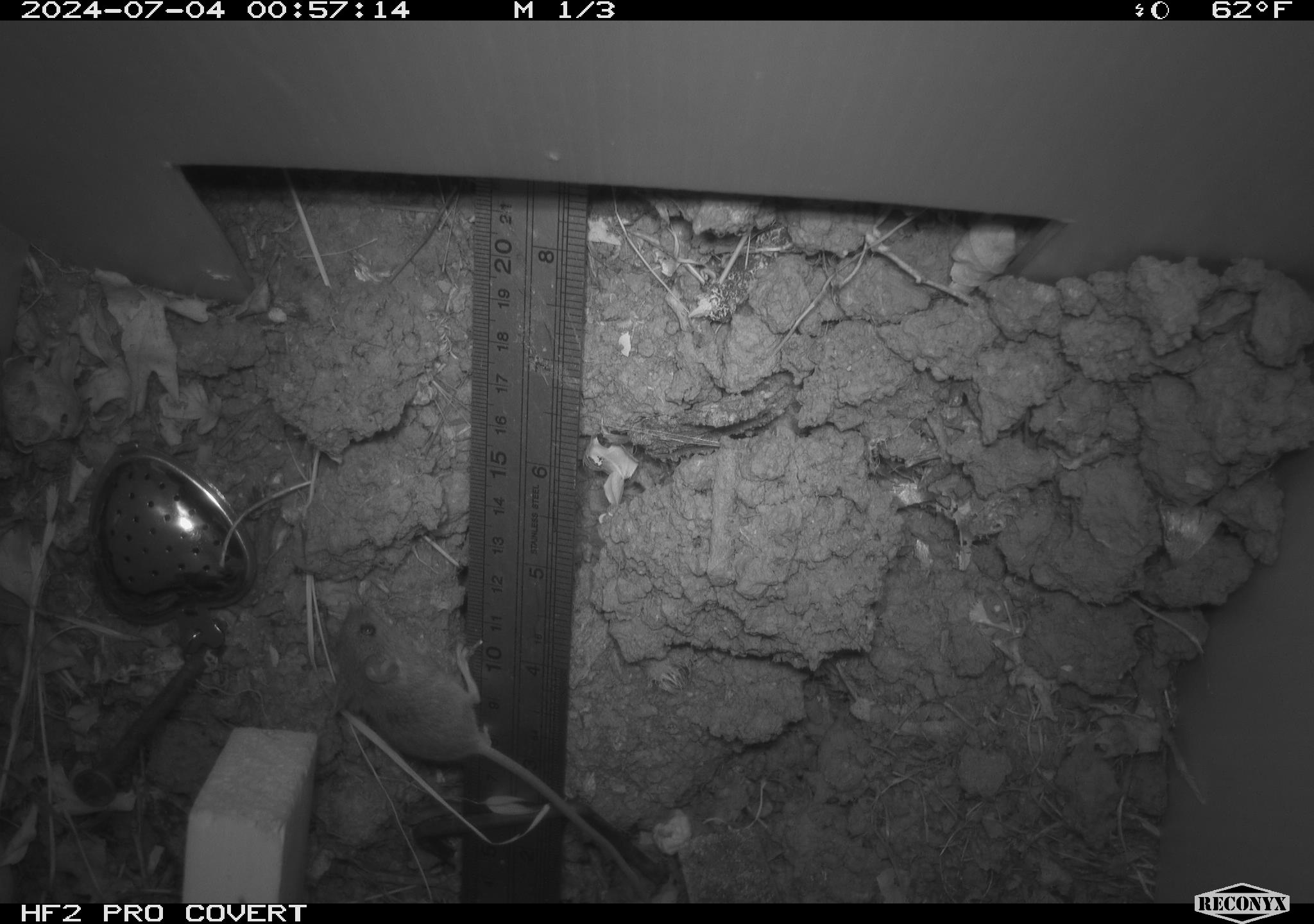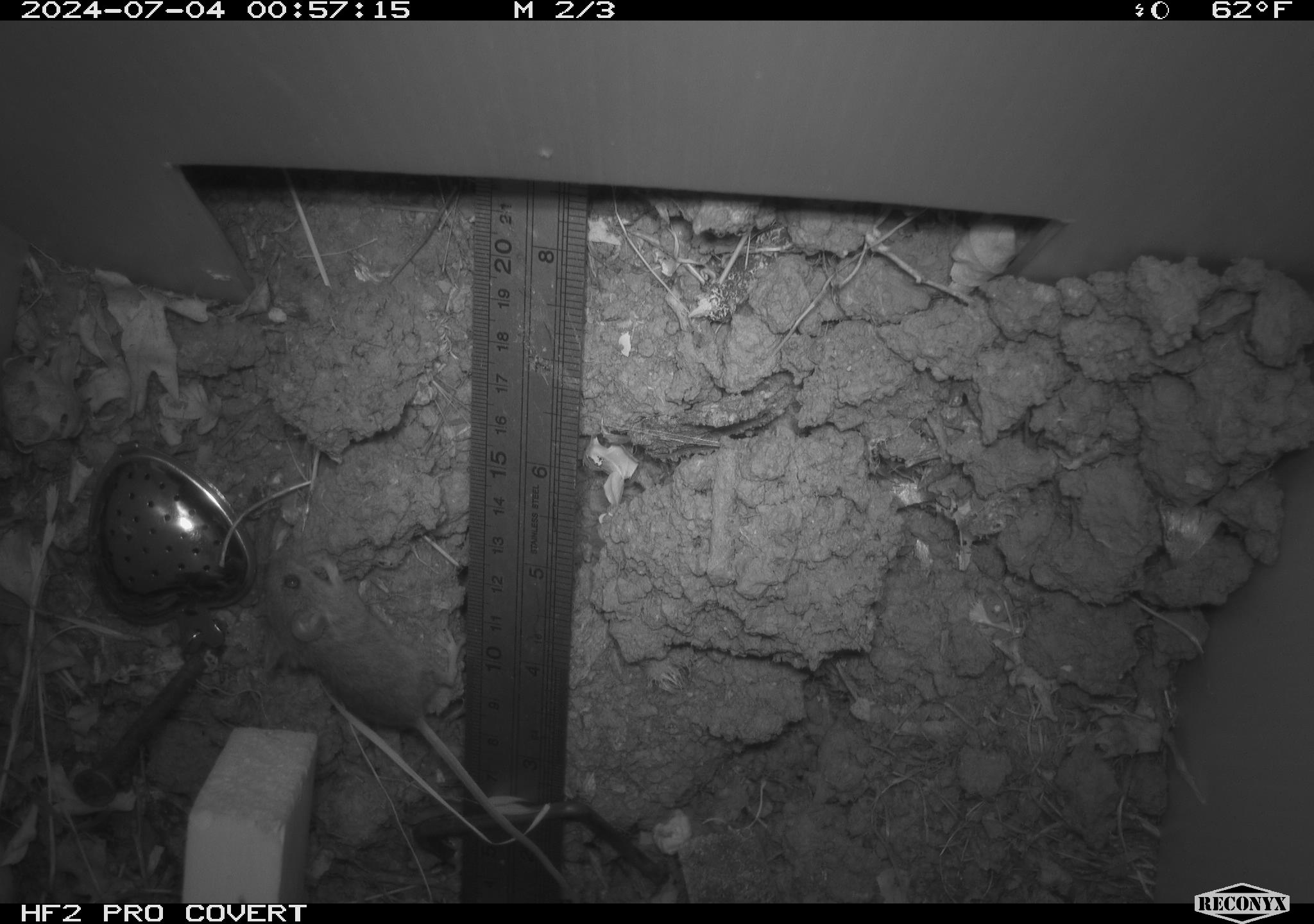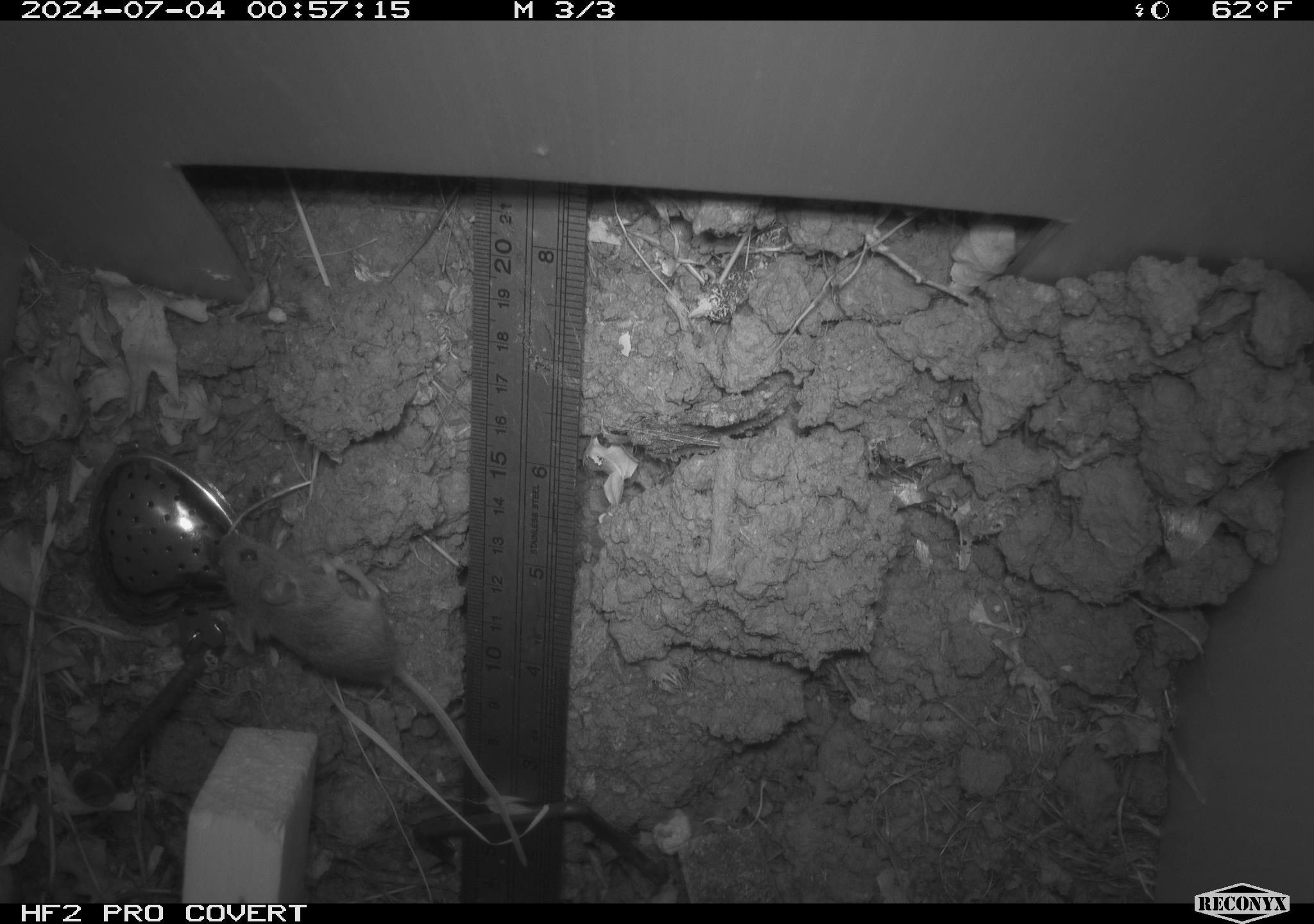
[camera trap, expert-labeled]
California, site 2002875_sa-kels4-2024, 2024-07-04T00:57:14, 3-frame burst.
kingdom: Animalia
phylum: Chordata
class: Mammalia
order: Rodentia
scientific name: Rodentia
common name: rodent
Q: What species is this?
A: Rodent (Rodentia).